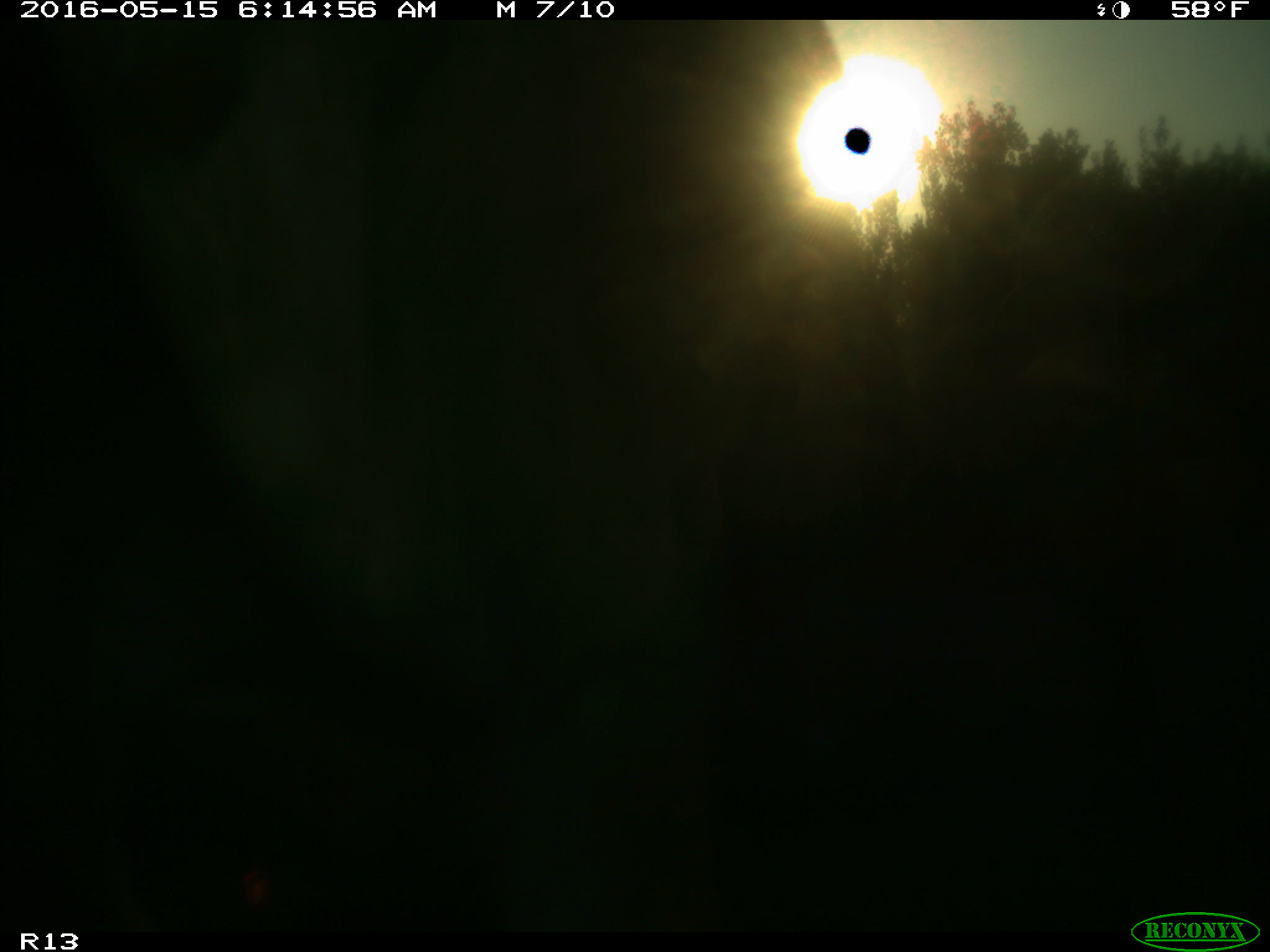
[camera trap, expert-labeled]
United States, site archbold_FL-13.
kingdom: Animalia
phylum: Chordata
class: Mammalia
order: Artiodactyla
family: Bovidae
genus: Bos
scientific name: Bos taurus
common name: domestic cow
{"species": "Bos taurus (domestic cow)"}